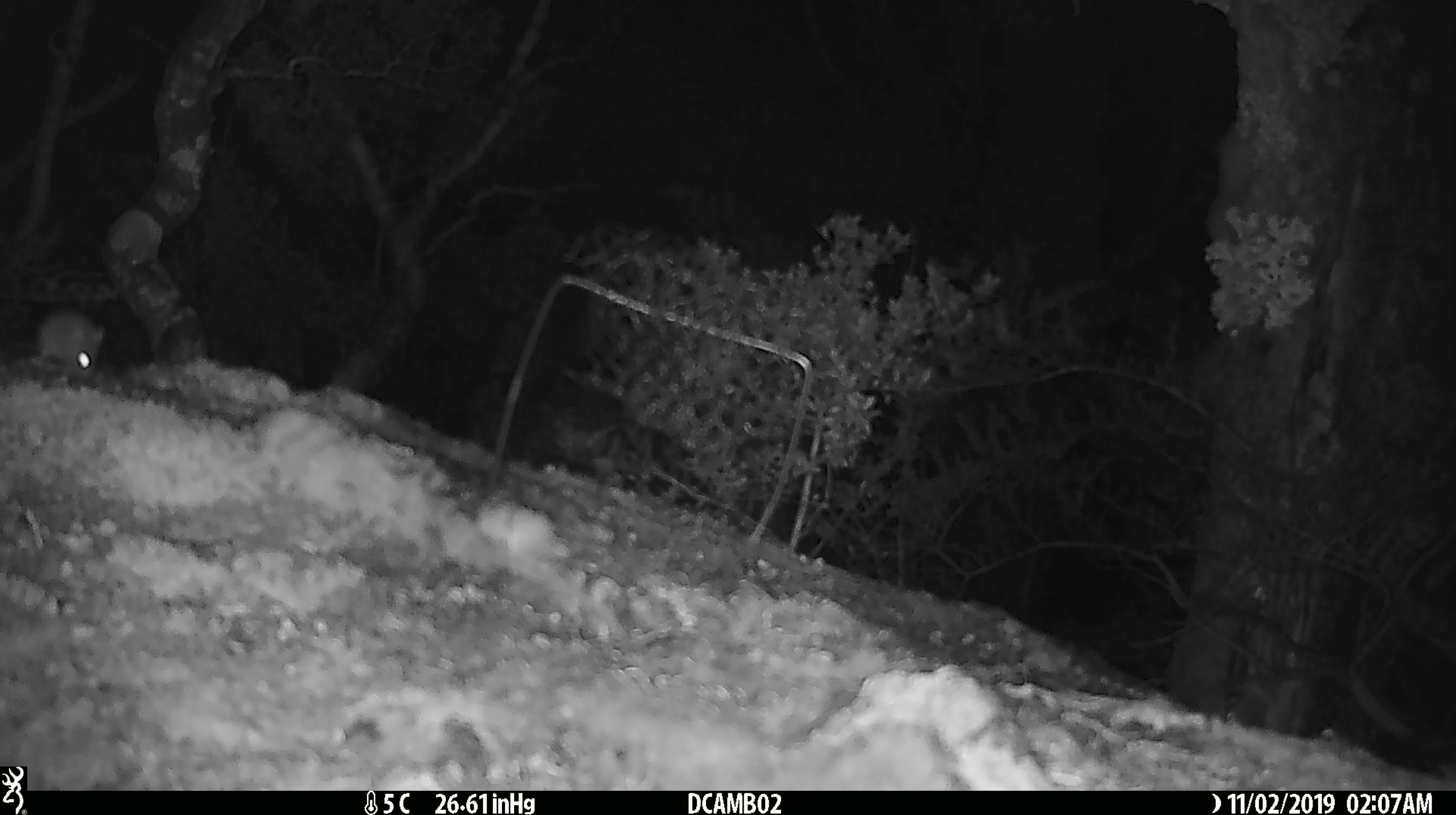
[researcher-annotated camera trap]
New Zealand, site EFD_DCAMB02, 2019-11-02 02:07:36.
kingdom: Animalia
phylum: Chordata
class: Mammalia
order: Rodentia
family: Muridae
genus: Mus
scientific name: Mus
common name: mouse